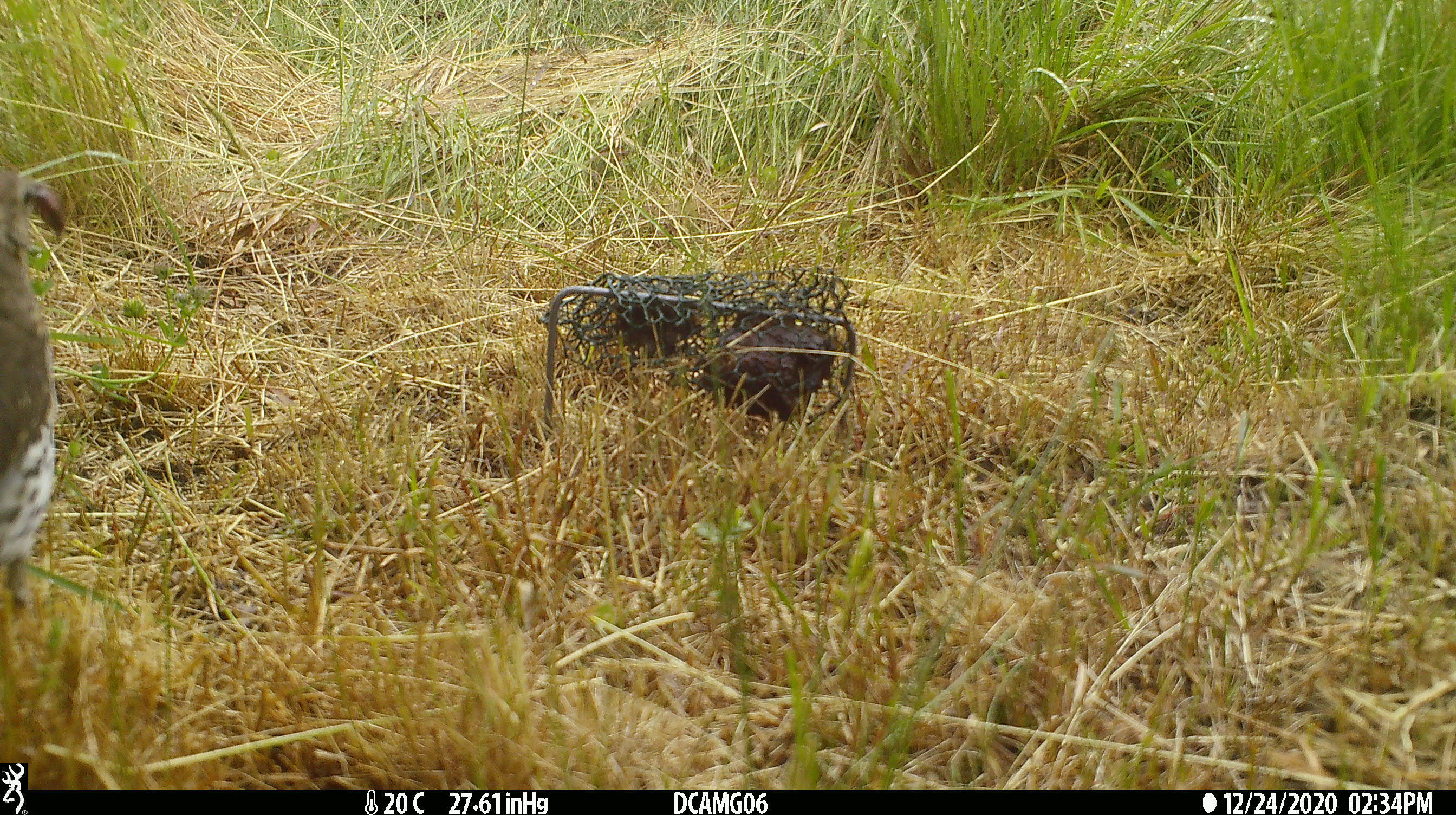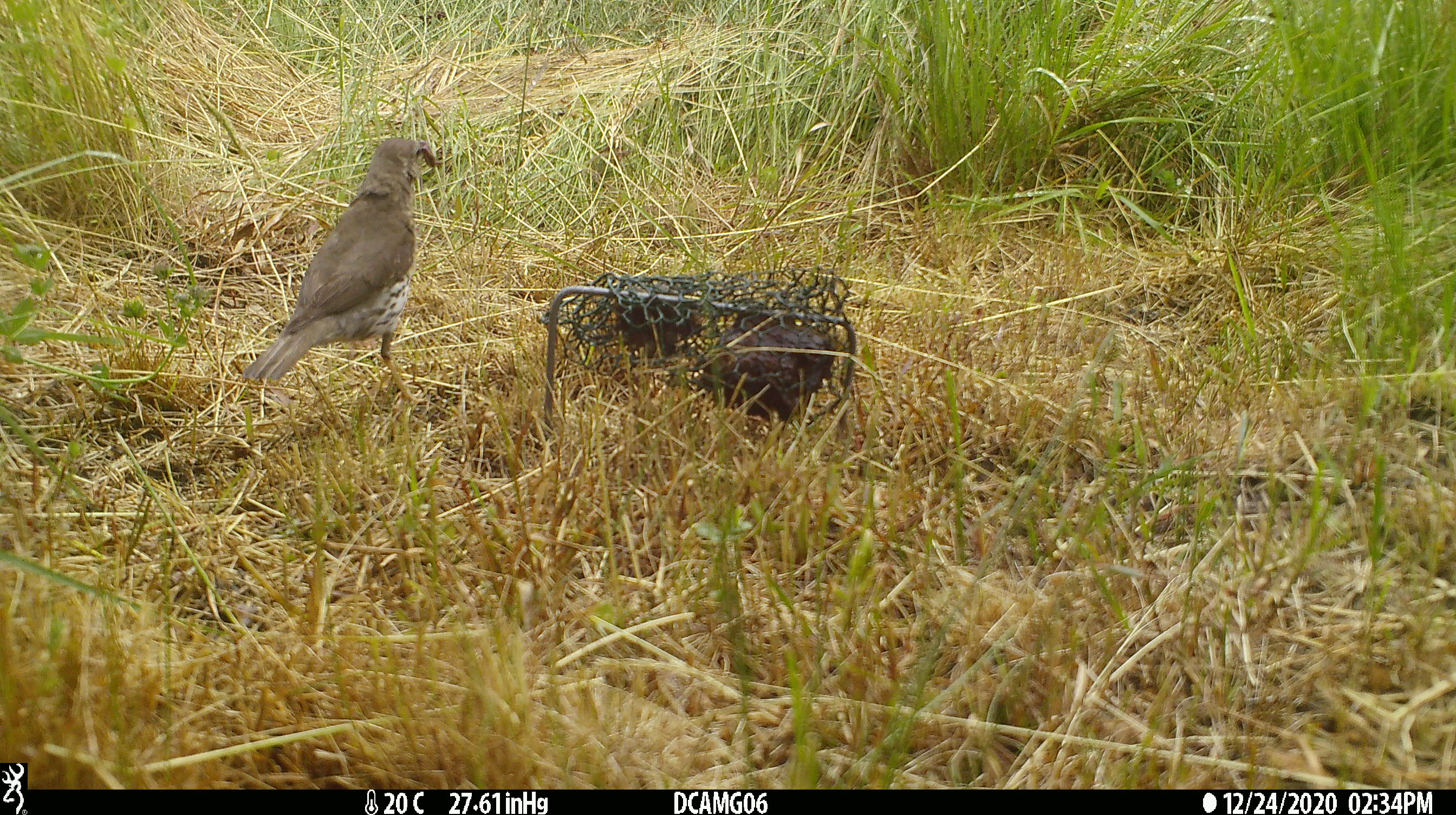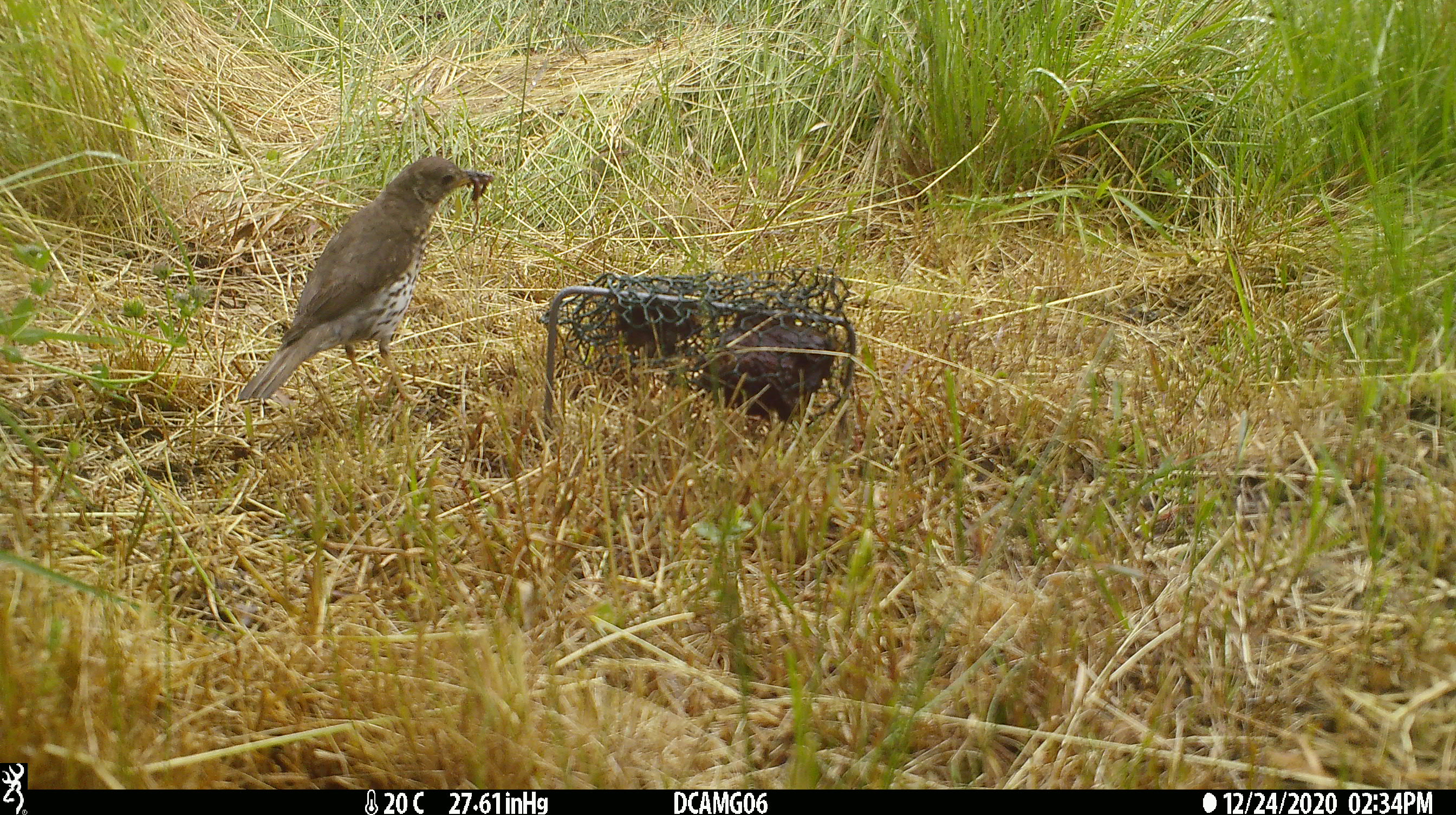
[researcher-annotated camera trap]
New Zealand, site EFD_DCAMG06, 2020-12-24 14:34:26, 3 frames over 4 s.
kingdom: Animalia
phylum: Chordata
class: Aves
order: Passeriformes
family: Turdidae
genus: Turdus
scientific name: Turdus philomelos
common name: song thrush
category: thrush